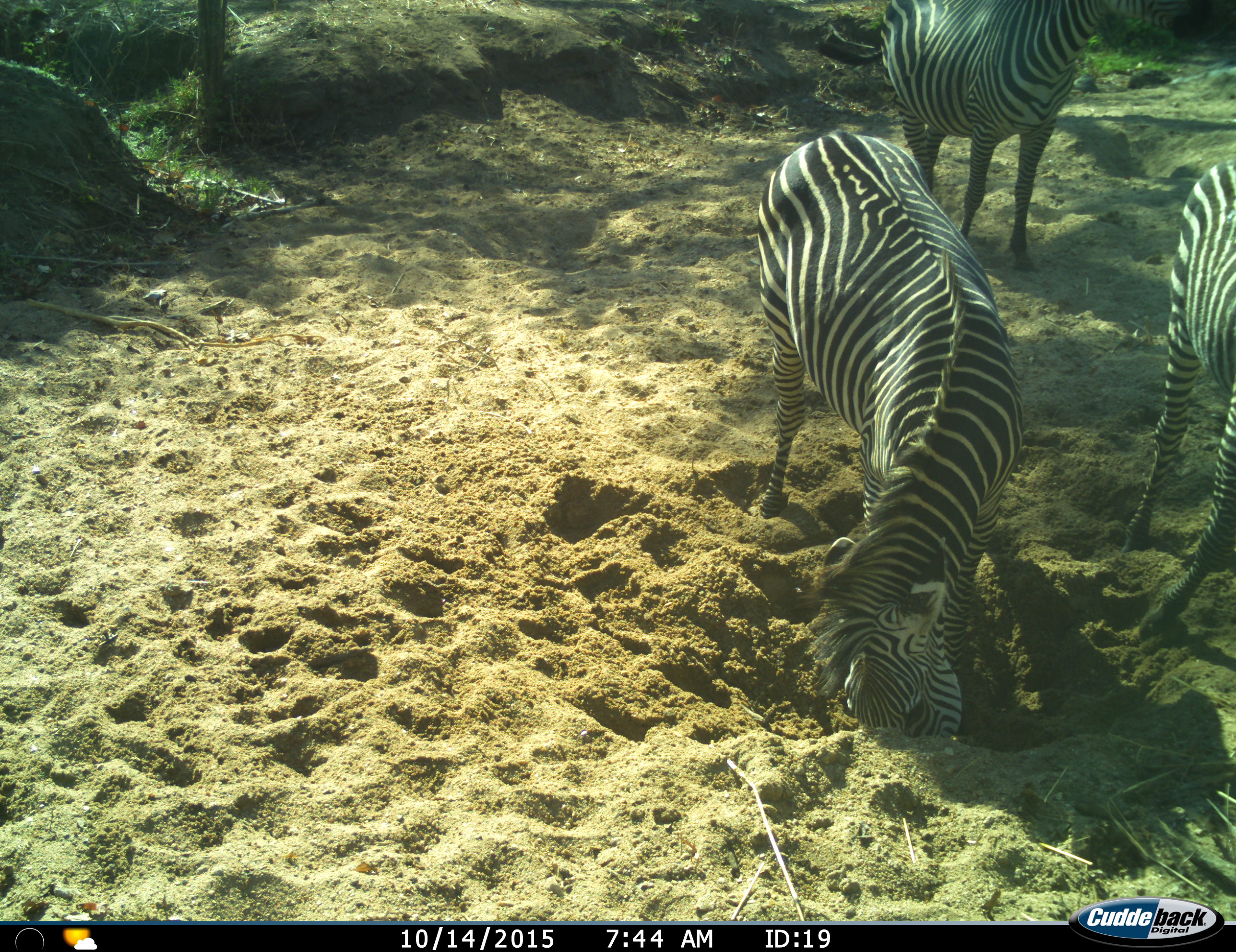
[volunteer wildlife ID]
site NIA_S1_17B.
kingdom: Animalia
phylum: Chordata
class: Mammalia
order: Perissodactyla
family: Equidae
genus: Equus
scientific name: Equus quagga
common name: plains zebra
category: zebraplains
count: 3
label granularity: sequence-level